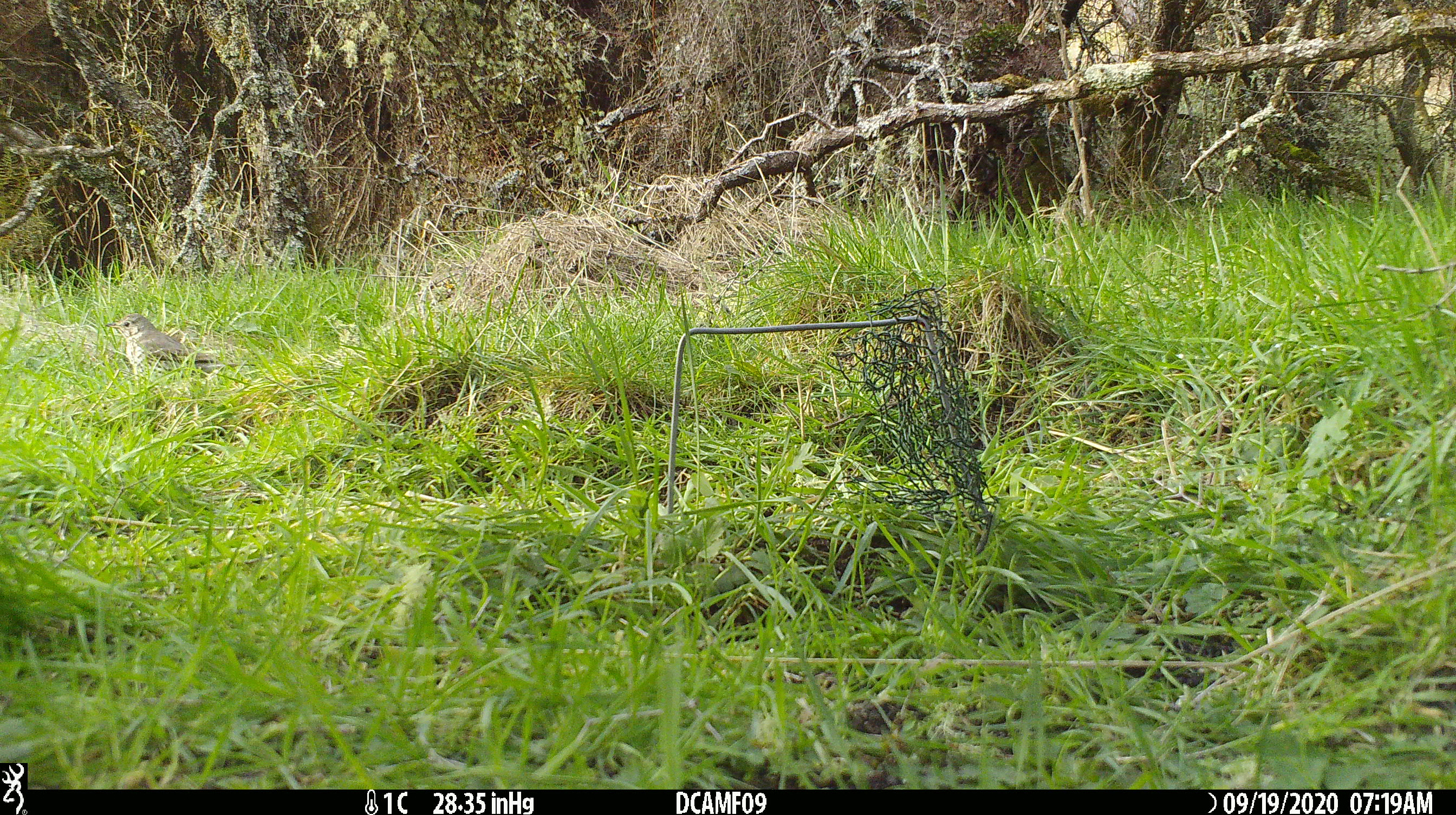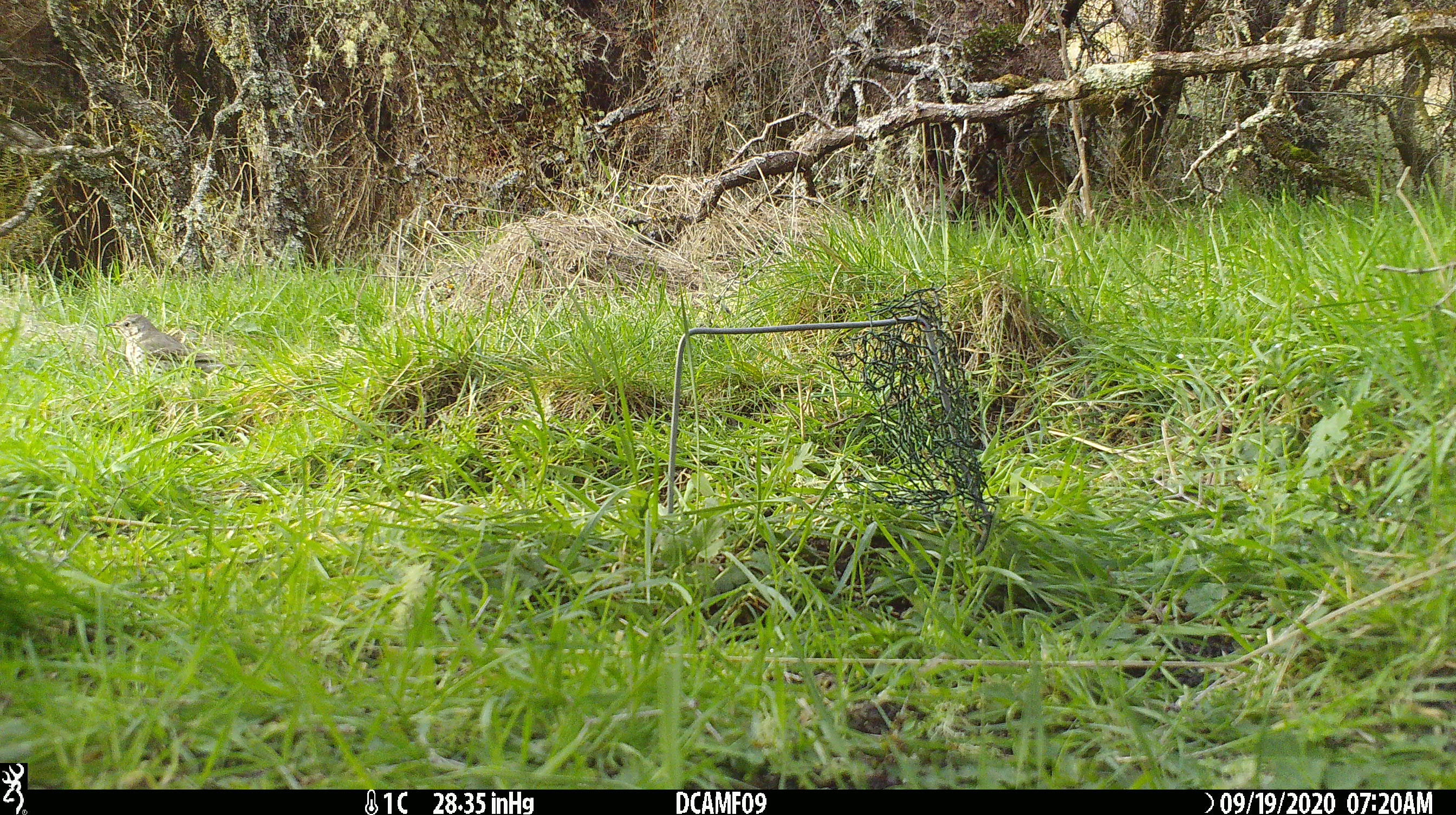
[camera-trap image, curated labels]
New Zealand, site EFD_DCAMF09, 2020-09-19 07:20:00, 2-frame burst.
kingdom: Animalia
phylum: Chordata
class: Aves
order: Passeriformes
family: Turdidae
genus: Turdus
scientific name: Turdus philomelos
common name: song thrush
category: thrush